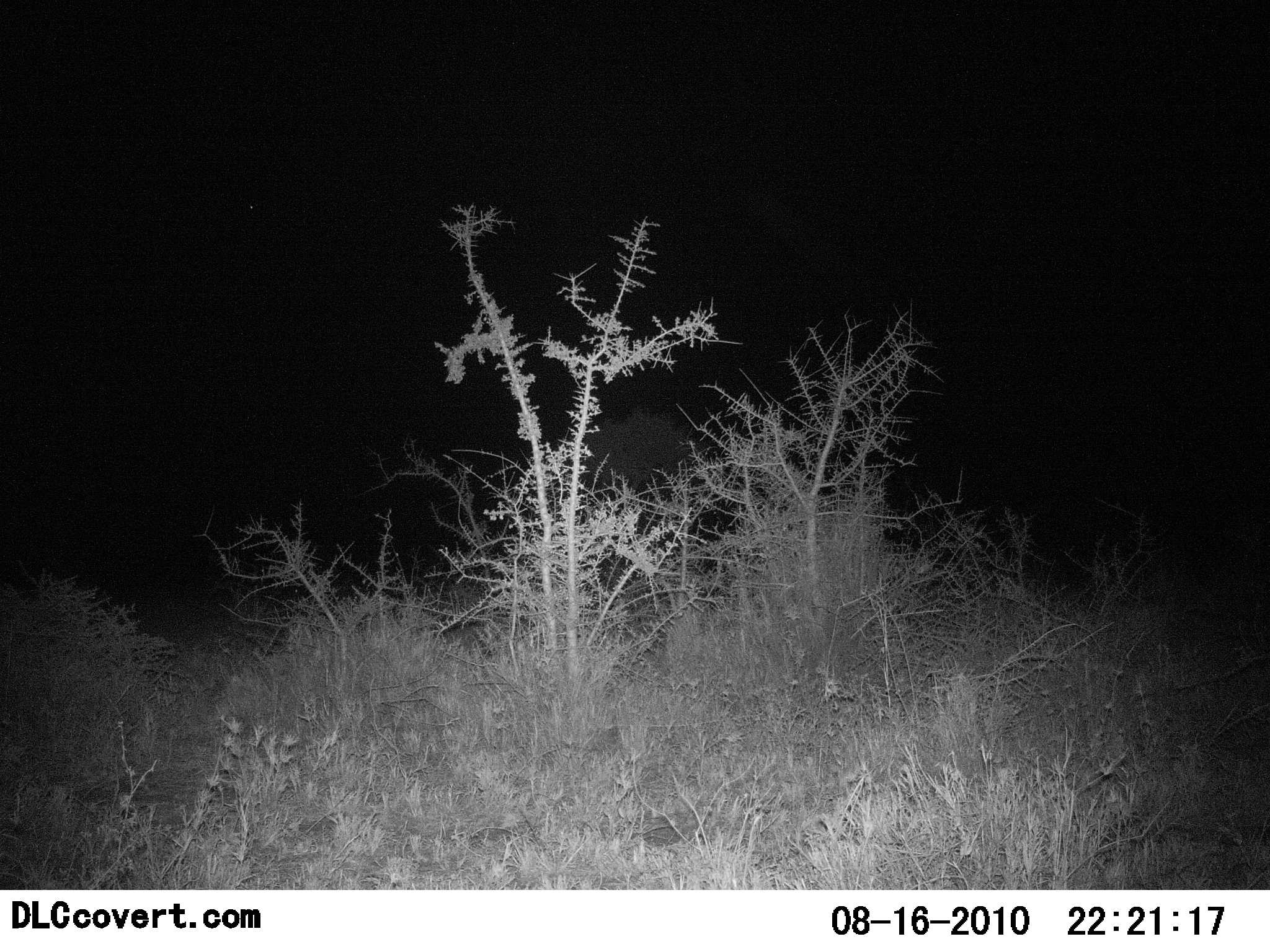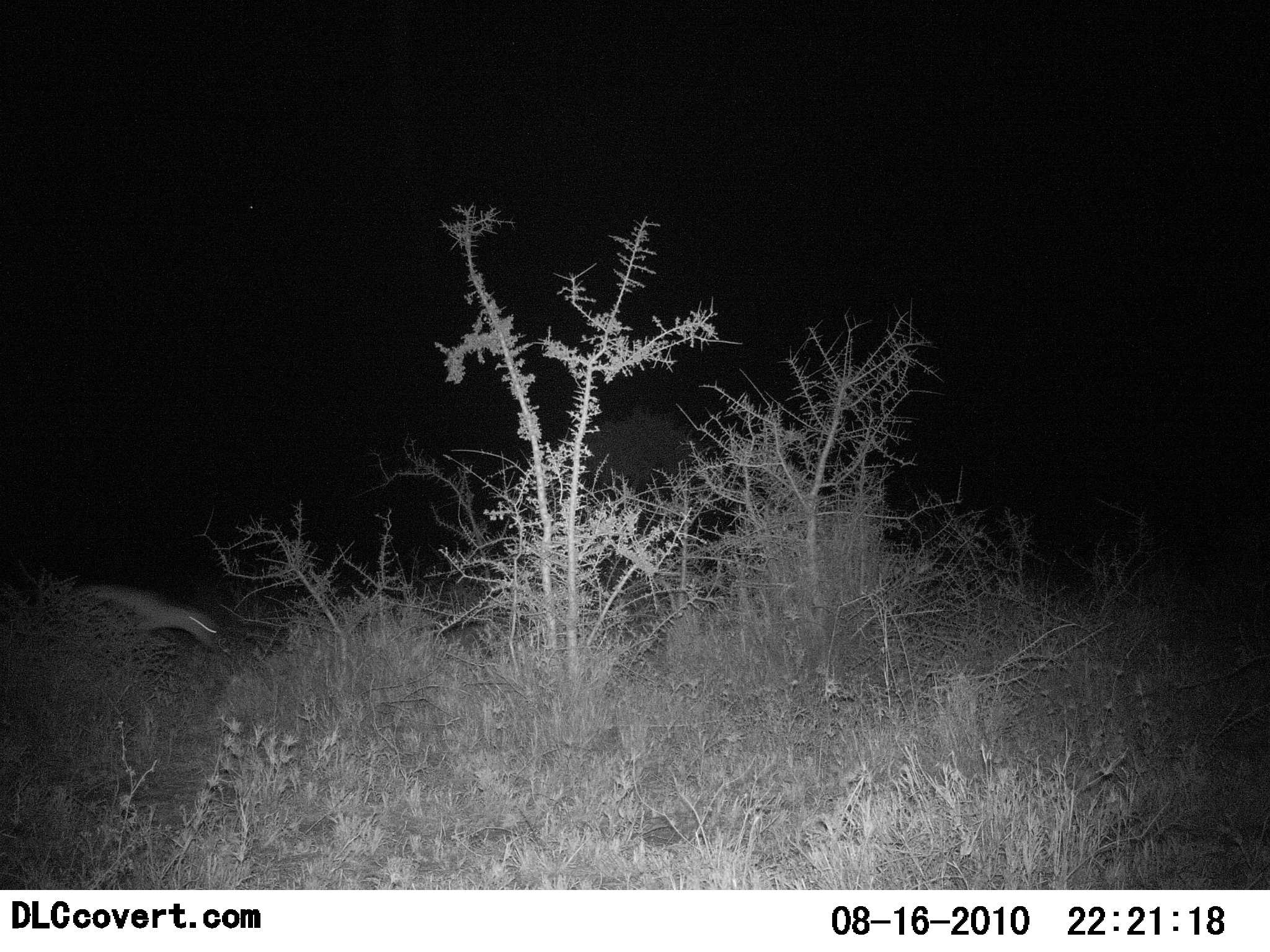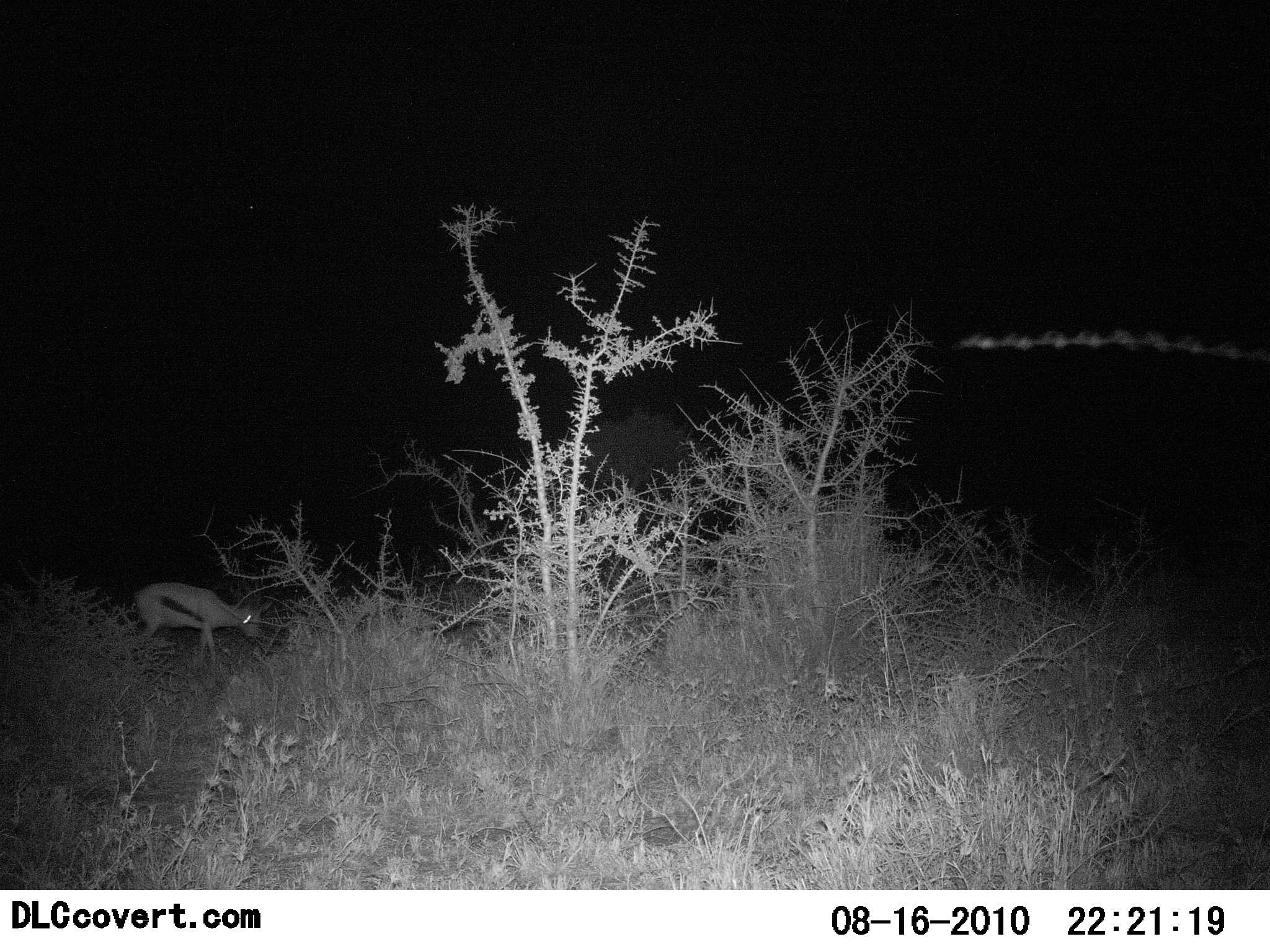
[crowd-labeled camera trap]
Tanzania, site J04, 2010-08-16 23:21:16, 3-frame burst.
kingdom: Animalia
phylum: Chordata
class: Mammalia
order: Artiodactyla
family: Bovidae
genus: Eudorcas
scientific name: Eudorcas thomsonii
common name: thomson's gazelle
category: gazellethomsons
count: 1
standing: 0%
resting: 0%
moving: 92%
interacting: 0%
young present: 0%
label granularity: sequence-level